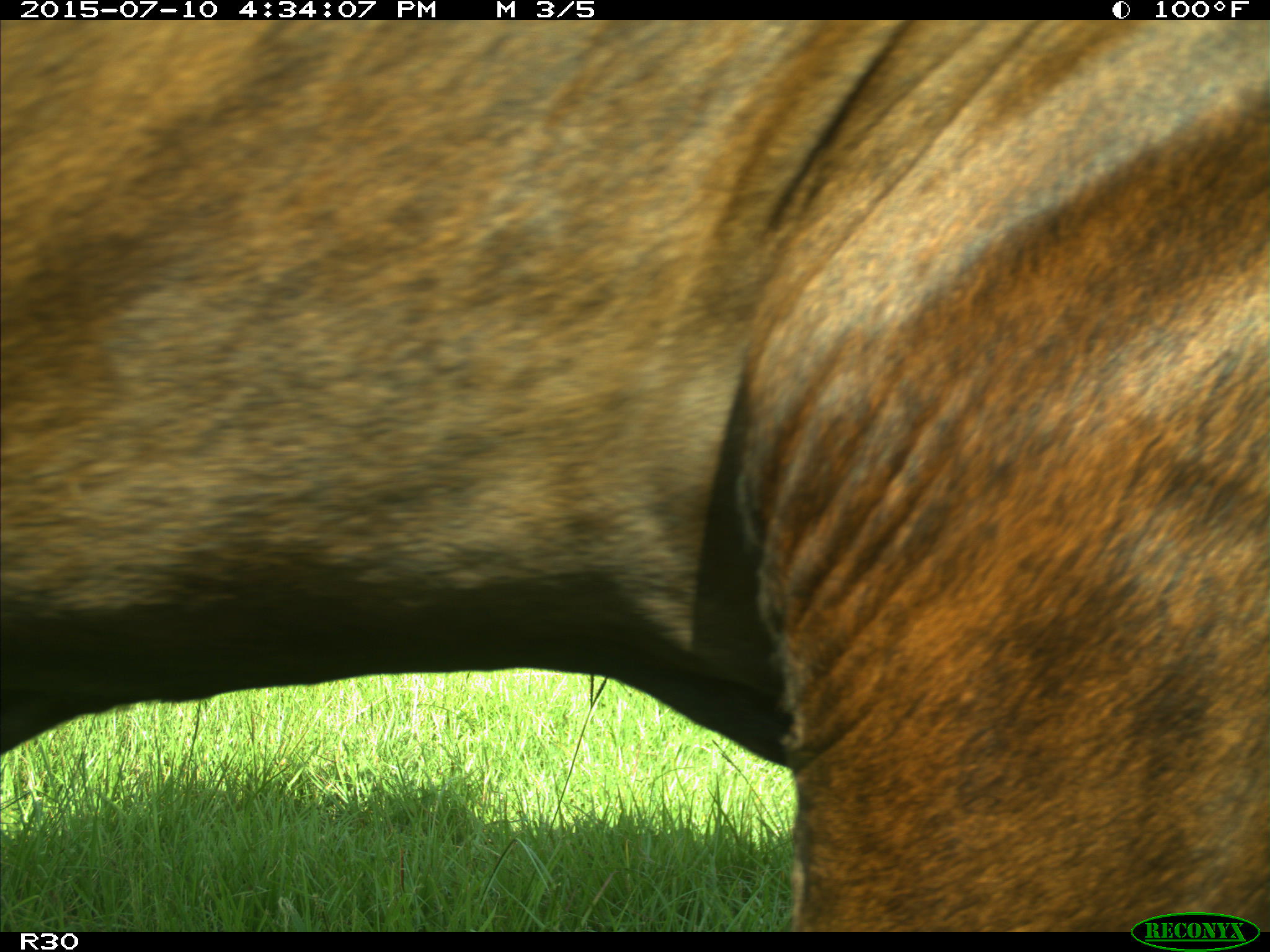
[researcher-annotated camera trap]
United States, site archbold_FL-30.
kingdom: Animalia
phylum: Chordata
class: Mammalia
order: Artiodactyla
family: Bovidae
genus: Bos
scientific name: Bos taurus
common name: domestic cow